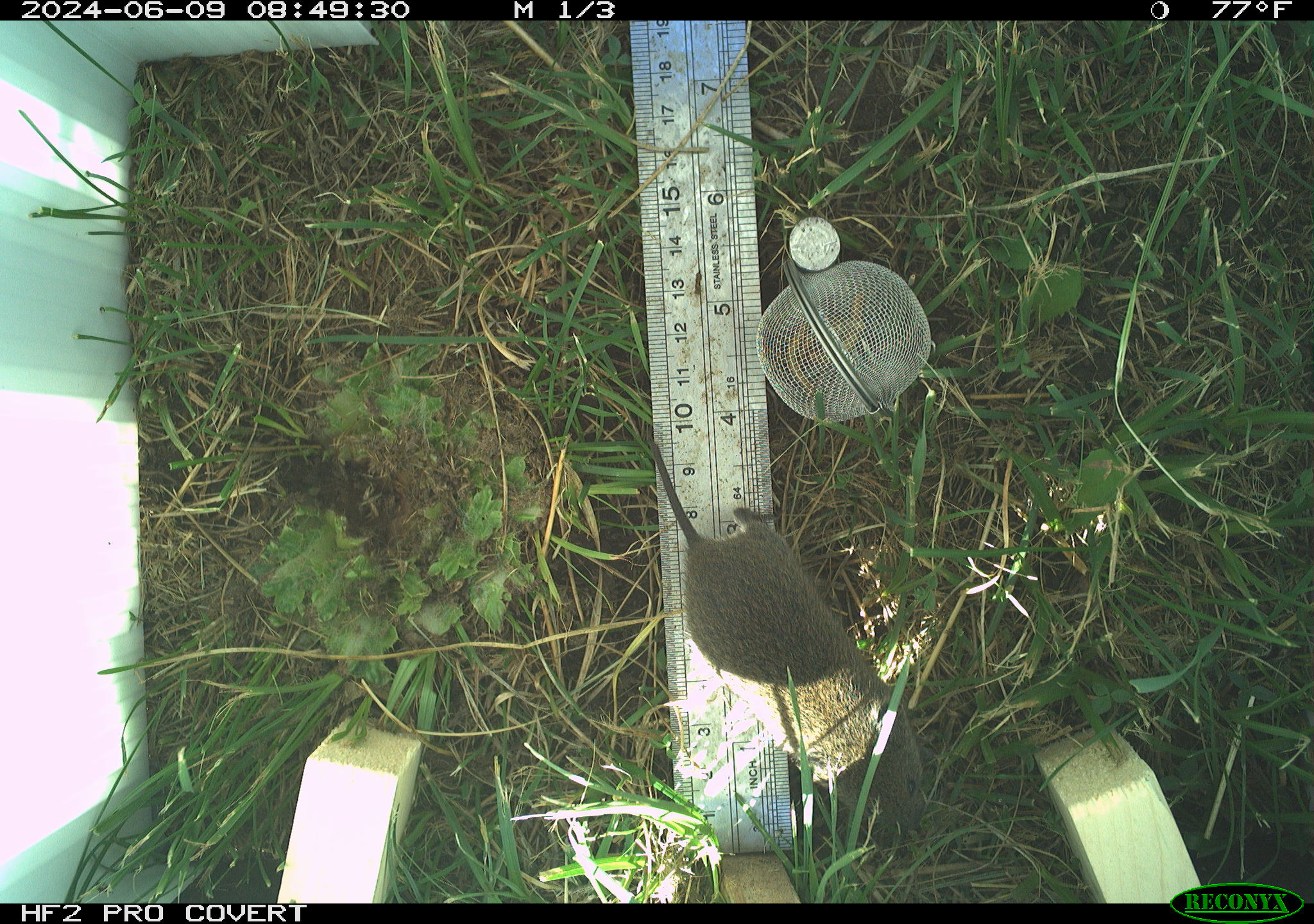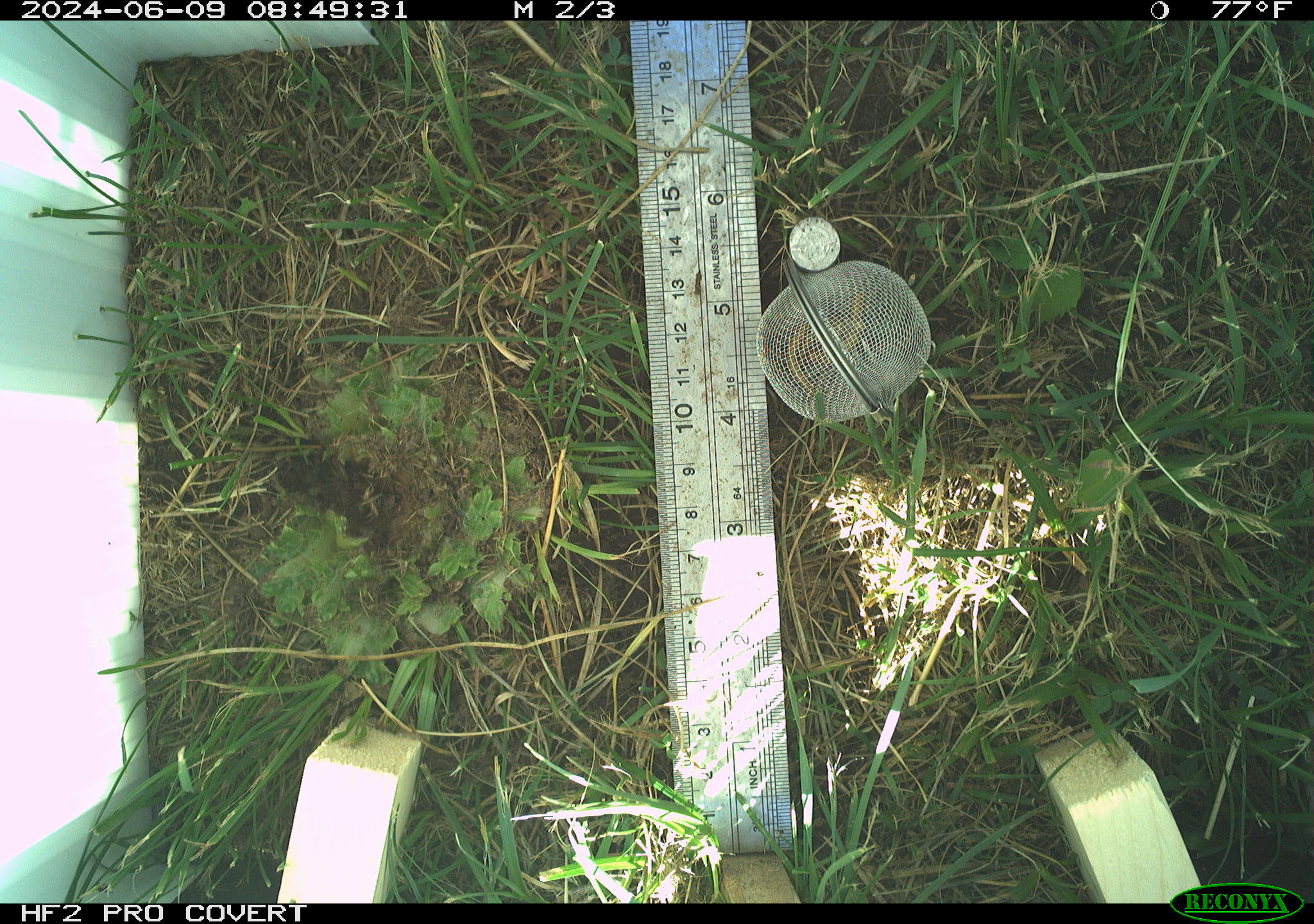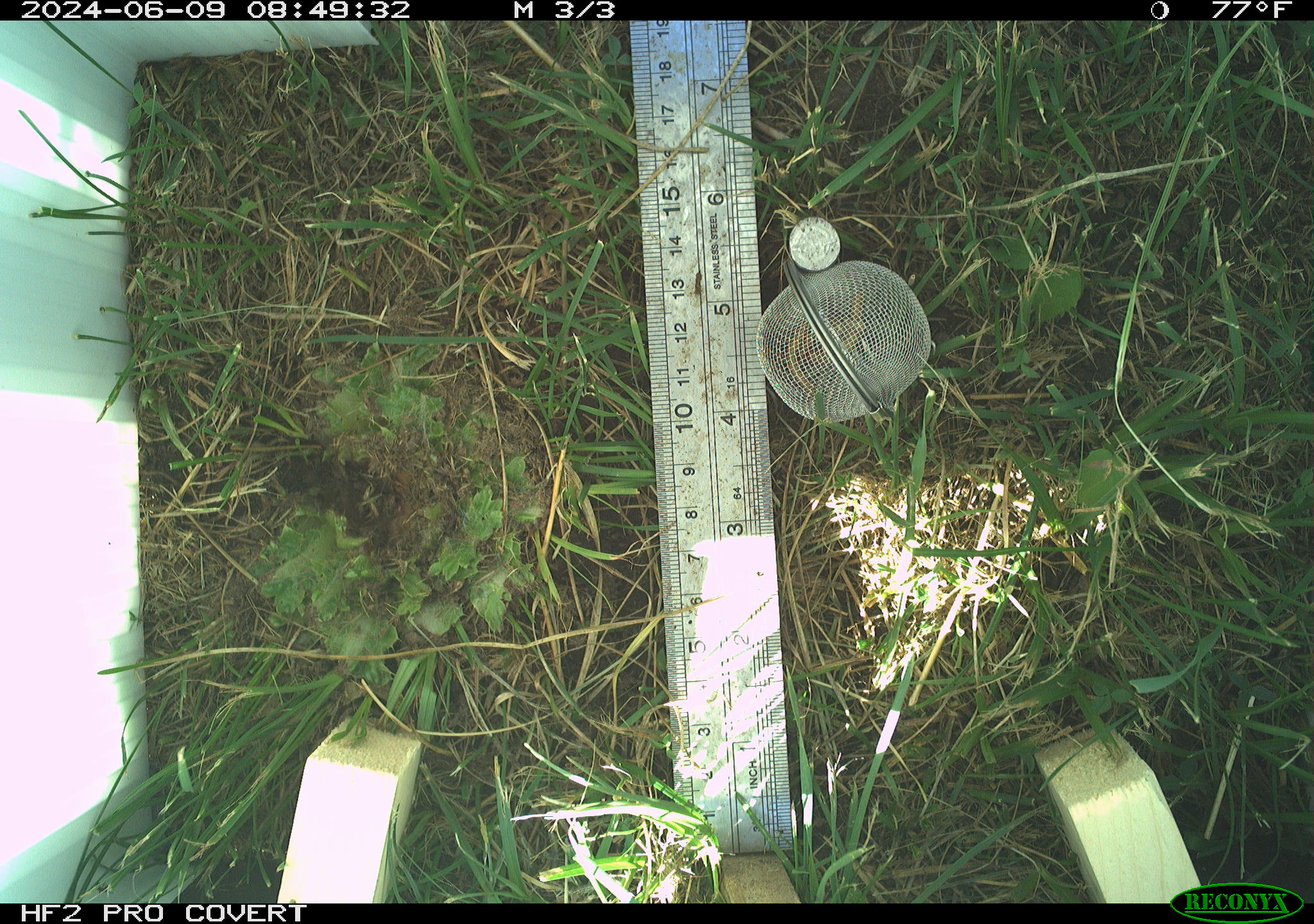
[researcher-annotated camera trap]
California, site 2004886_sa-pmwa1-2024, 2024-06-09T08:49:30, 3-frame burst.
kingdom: Animalia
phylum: Chordata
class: Mammalia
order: Rodentia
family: Cricetidae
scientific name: Arvicolinae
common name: voles, lemmings, and muskrats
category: arvicolinae subfamily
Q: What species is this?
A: Arvicolinae subfamily (voles, lemmings, and muskrats) (Arvicolinae).